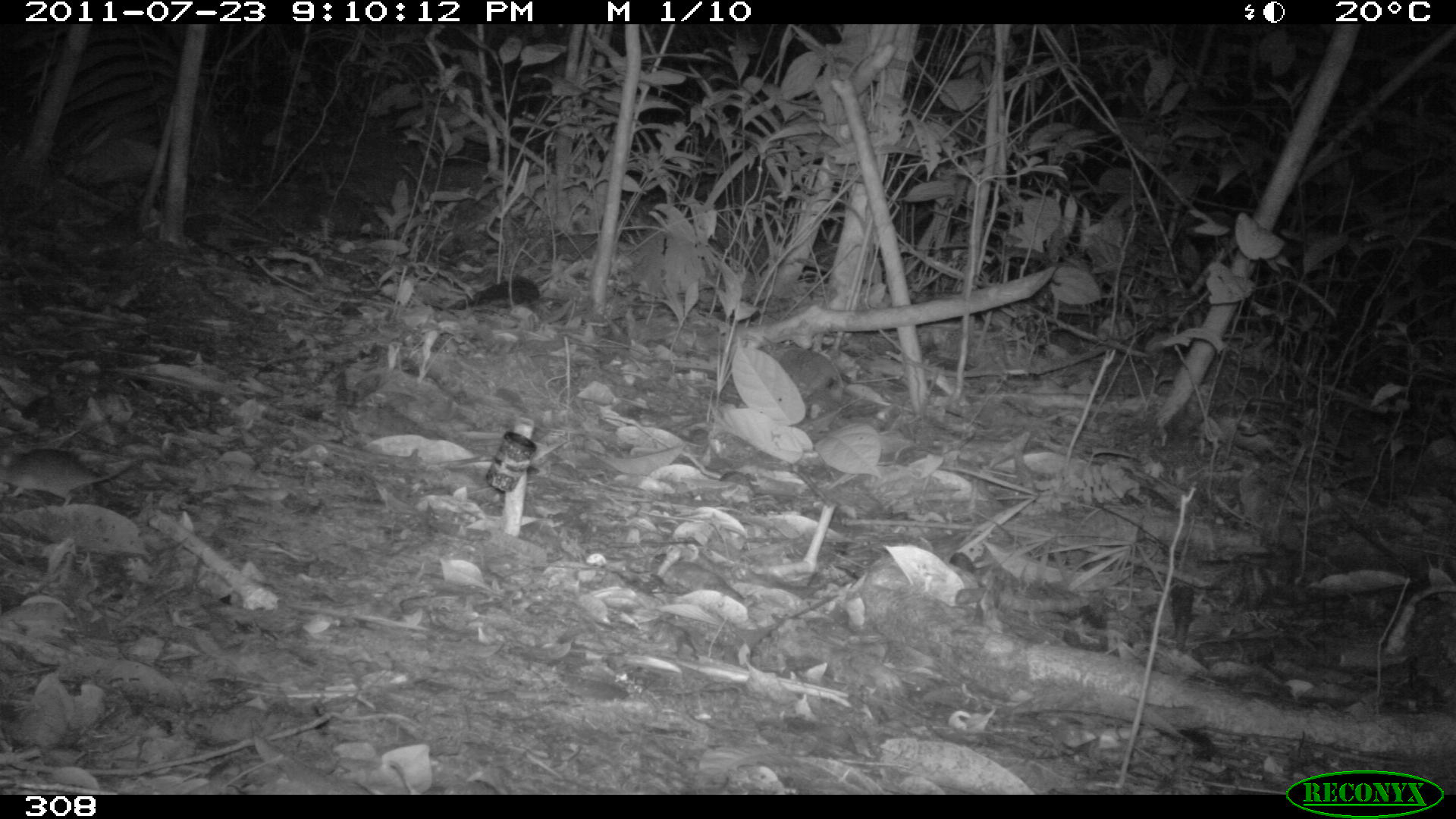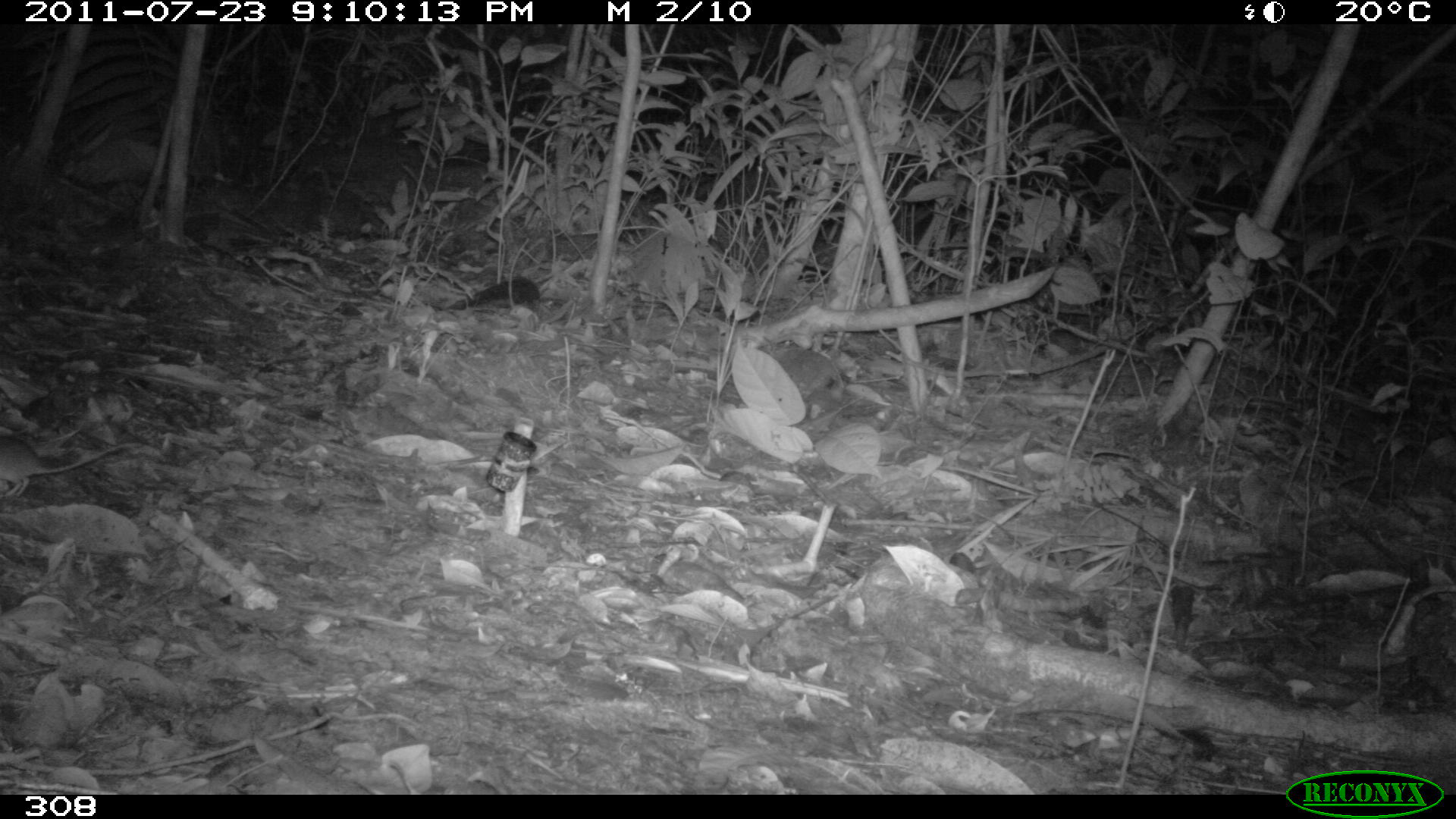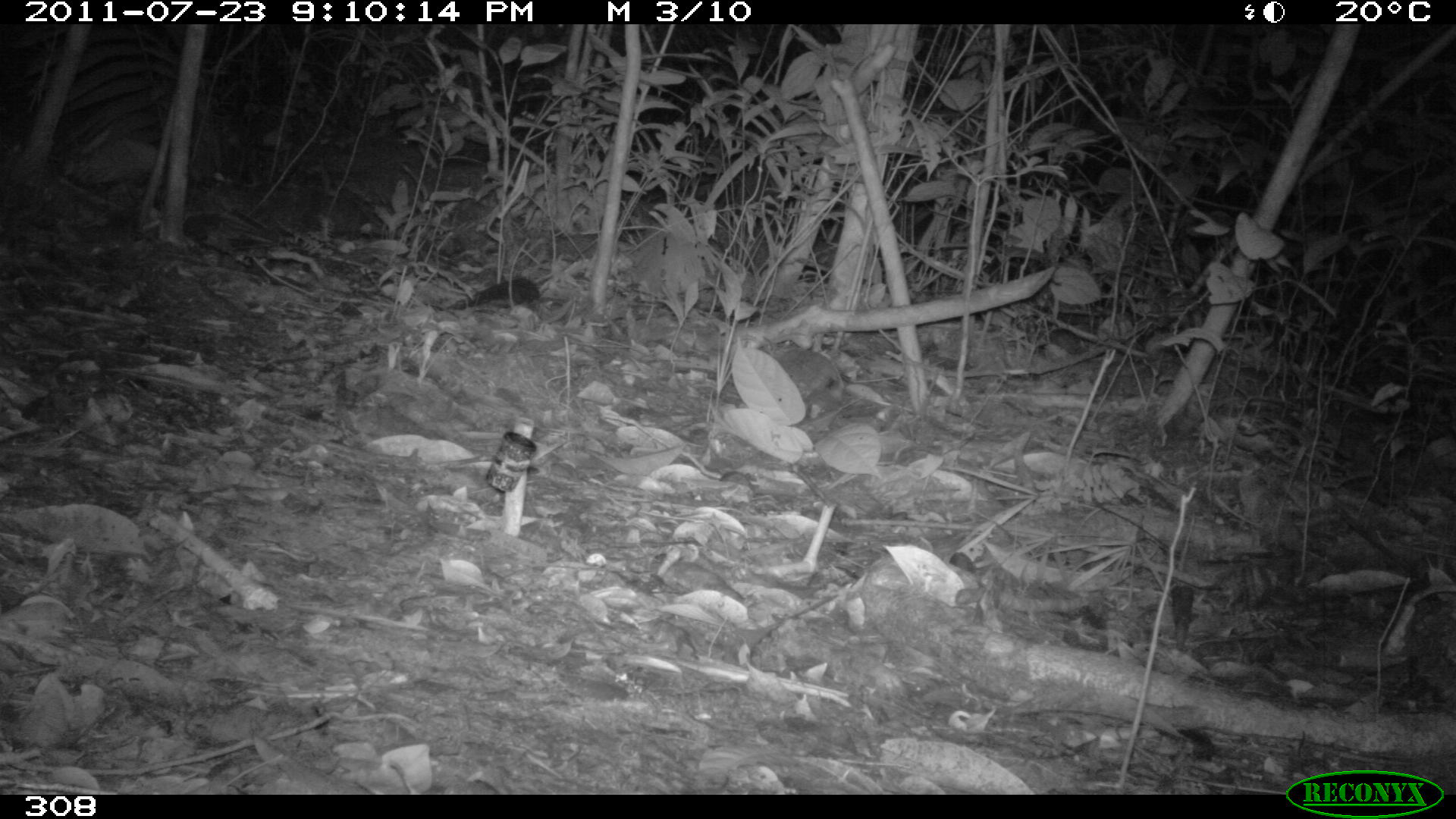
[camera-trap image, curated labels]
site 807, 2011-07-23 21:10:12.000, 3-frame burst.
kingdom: Animalia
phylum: Chordata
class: Mammalia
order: Rodentia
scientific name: Rodentia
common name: rodents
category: unknown rodent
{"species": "unknown rodent (rodents) (Rodentia)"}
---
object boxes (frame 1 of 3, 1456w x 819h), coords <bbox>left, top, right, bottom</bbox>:
unknown rodent: <bbox>2, 446, 142, 505</bbox>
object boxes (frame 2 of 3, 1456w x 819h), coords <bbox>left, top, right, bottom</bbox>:
unknown rodent: <bbox>2, 430, 143, 498</bbox>